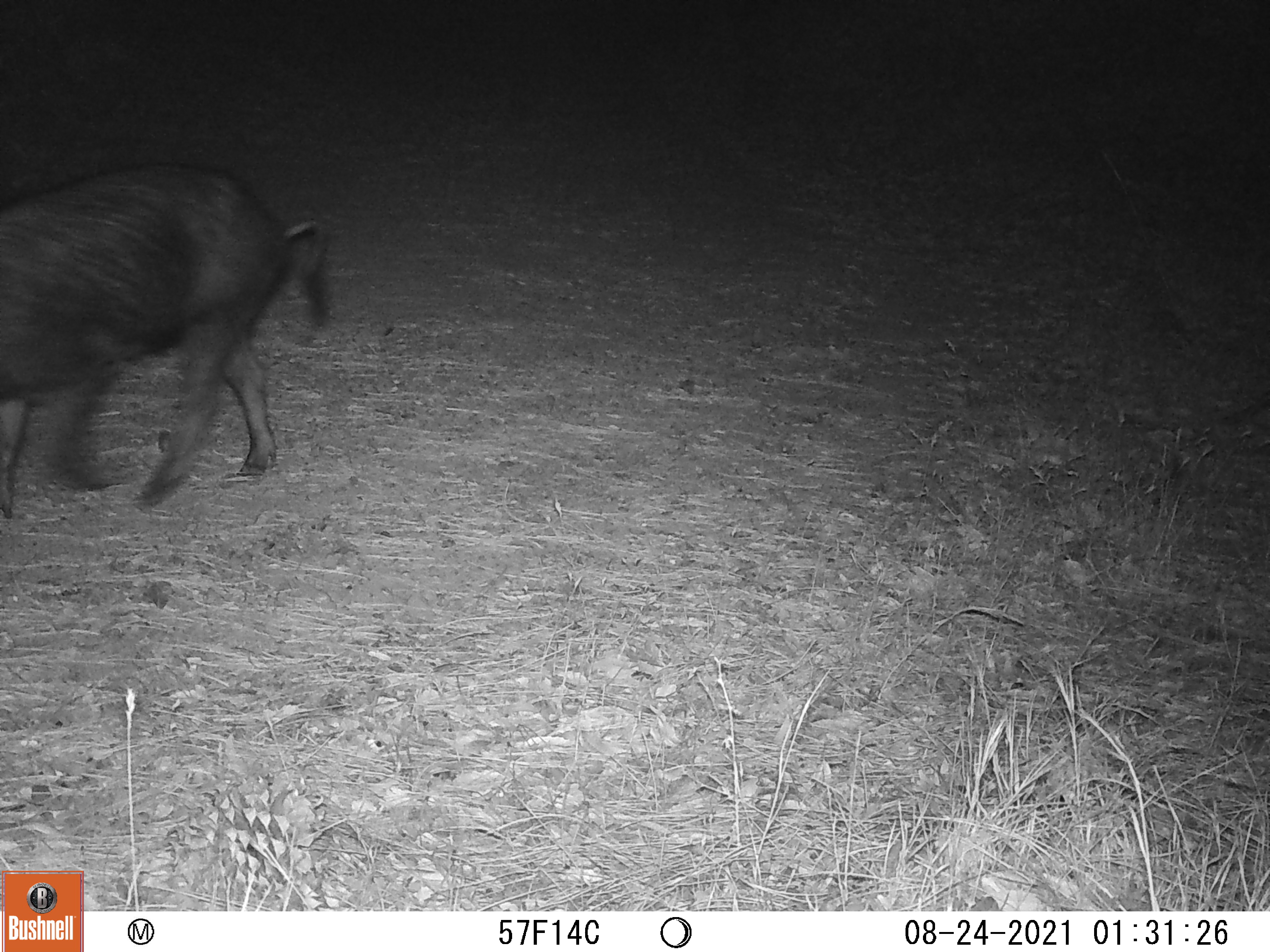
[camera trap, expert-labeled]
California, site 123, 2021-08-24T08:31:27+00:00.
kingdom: Animalia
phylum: Chordata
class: Mammalia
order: Artiodactyla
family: Suidae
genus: Sus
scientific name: Sus scrofa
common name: wild boar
Wild boar (Sus scrofa).